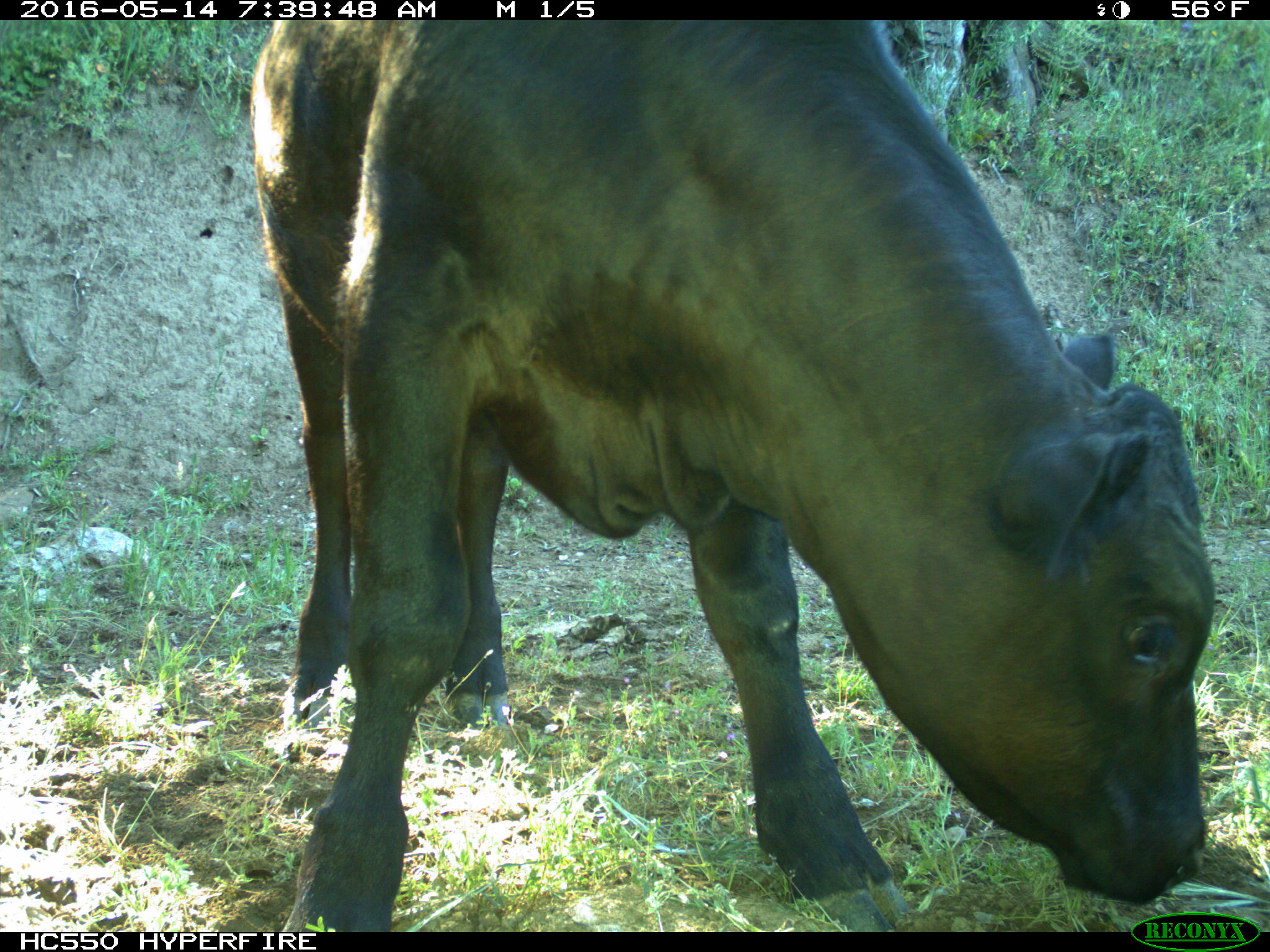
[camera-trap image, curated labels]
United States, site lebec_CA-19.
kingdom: Animalia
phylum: Chordata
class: Mammalia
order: Artiodactyla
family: Bovidae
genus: Bos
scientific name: Bos taurus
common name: domestic cow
Bos taurus (domestic cow).